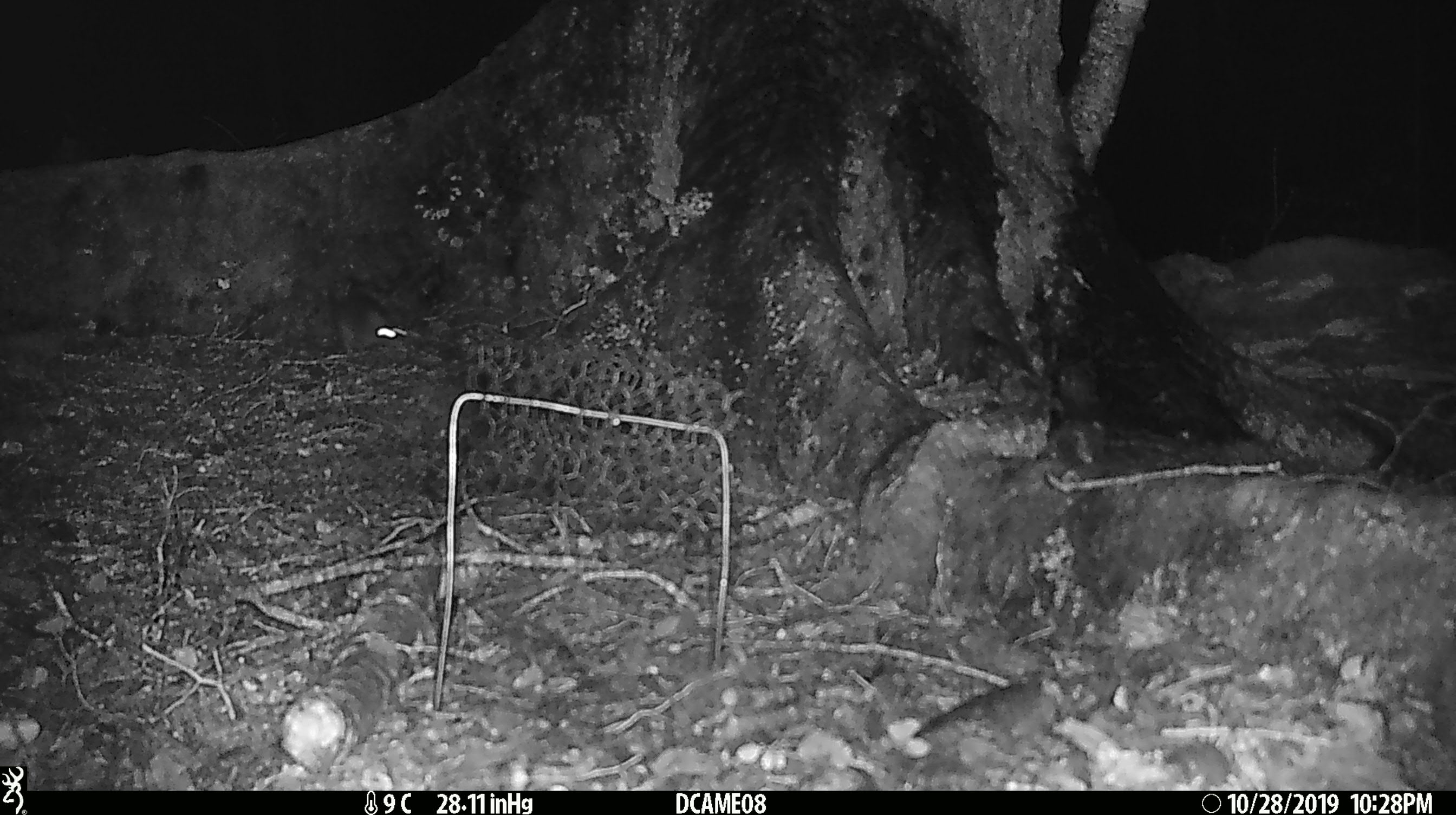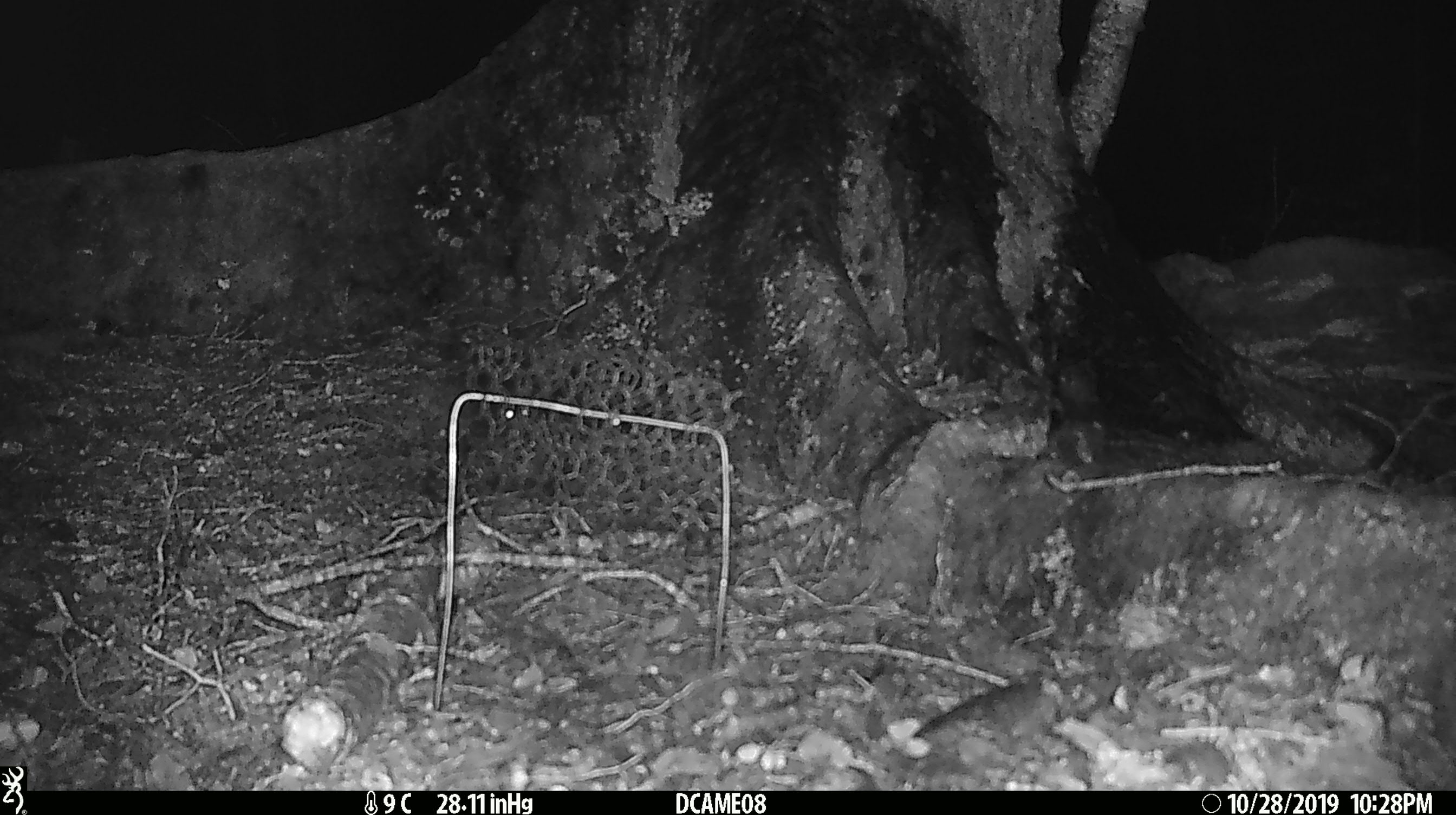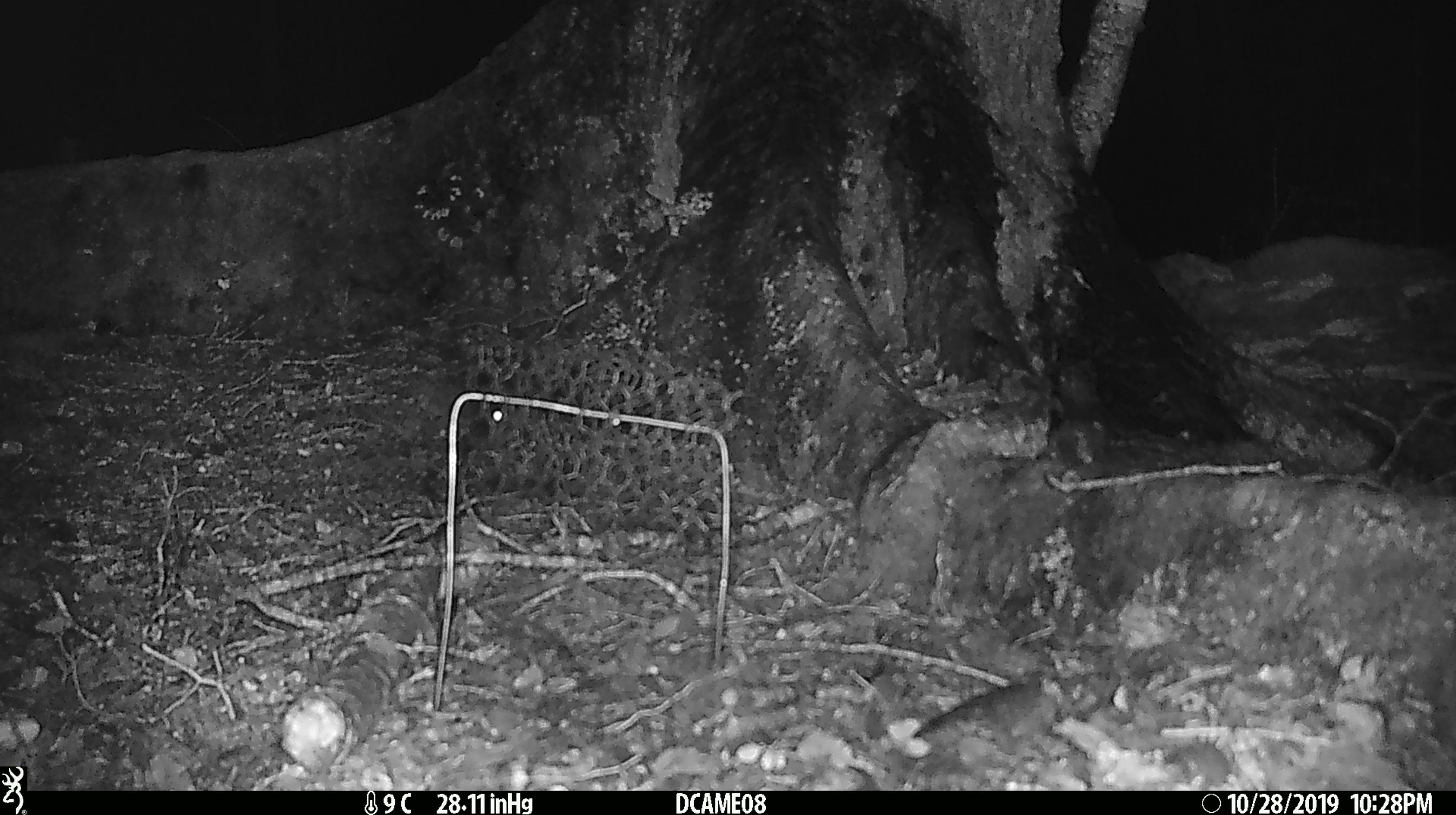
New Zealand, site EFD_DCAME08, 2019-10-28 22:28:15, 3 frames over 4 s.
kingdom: Animalia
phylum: Chordata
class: Mammalia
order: Rodentia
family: Muridae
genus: Mus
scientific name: Mus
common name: mouse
Mouse (Mus).